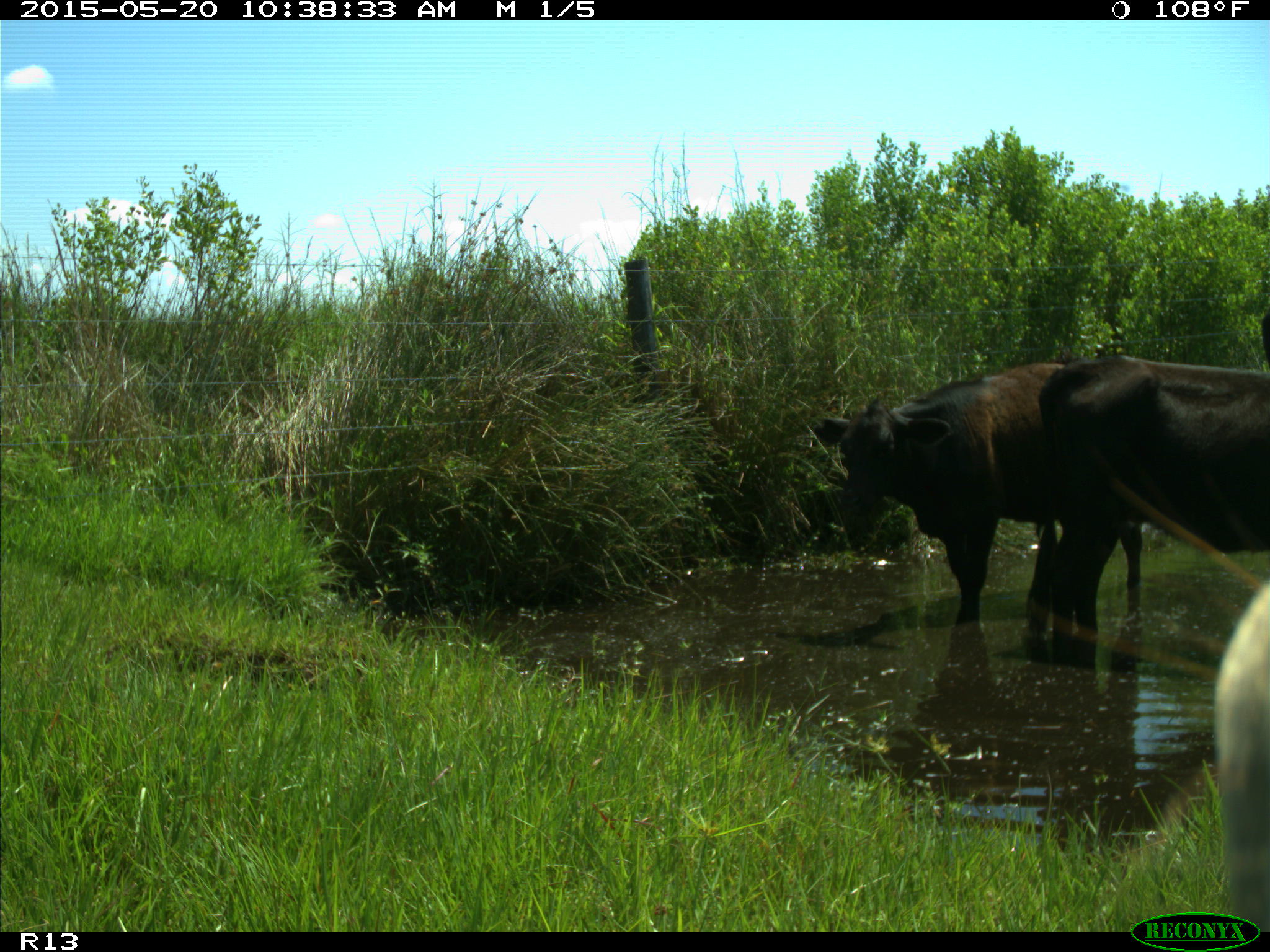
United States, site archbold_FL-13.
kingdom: Animalia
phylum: Chordata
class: Mammalia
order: Artiodactyla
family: Bovidae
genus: Bos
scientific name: Bos taurus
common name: domestic cow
Bos taurus (domestic cow).